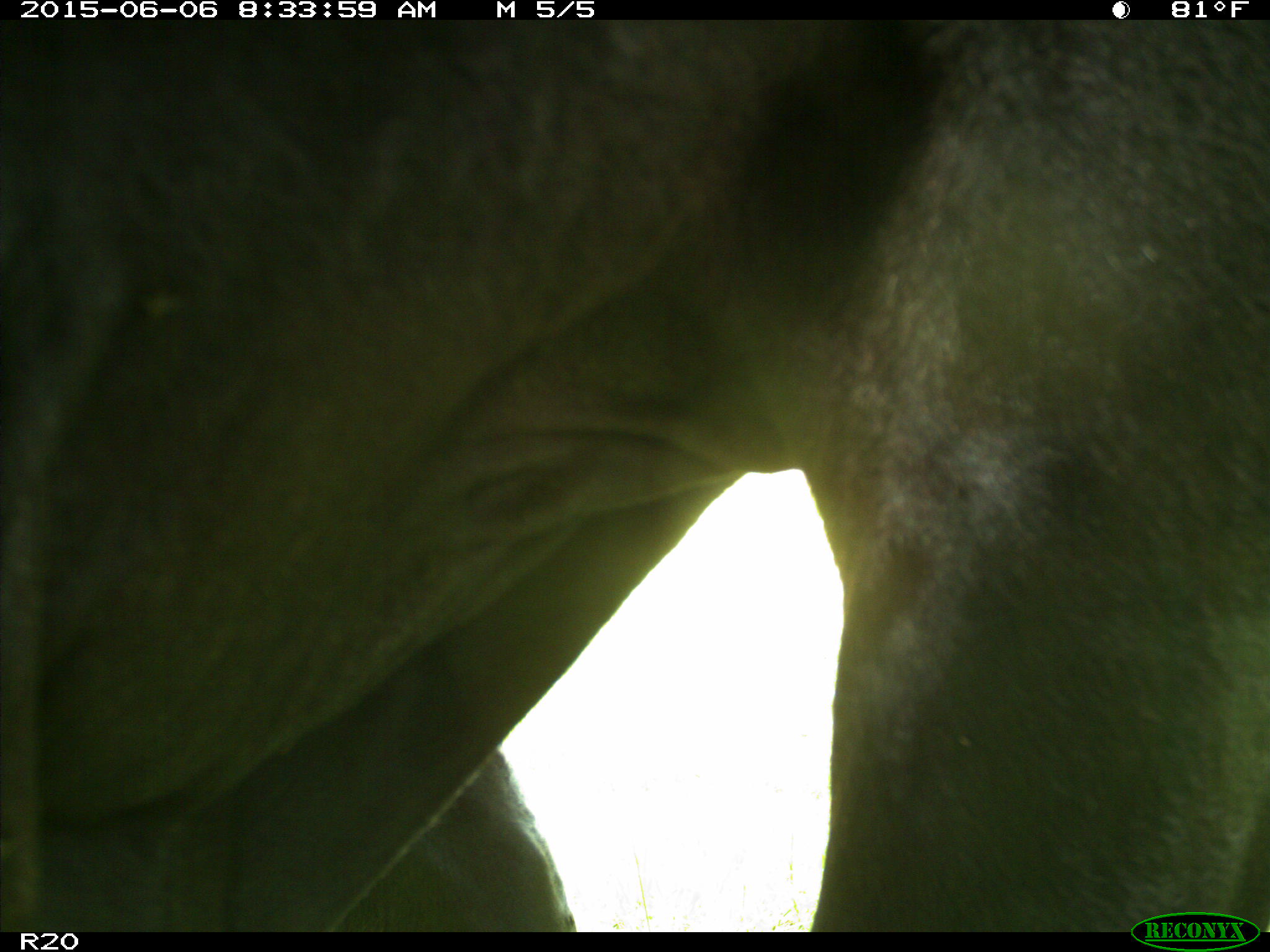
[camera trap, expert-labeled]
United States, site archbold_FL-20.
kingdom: Animalia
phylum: Chordata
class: Mammalia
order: Artiodactyla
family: Bovidae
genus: Bos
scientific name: Bos taurus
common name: domestic cow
Bos taurus (domestic cow).